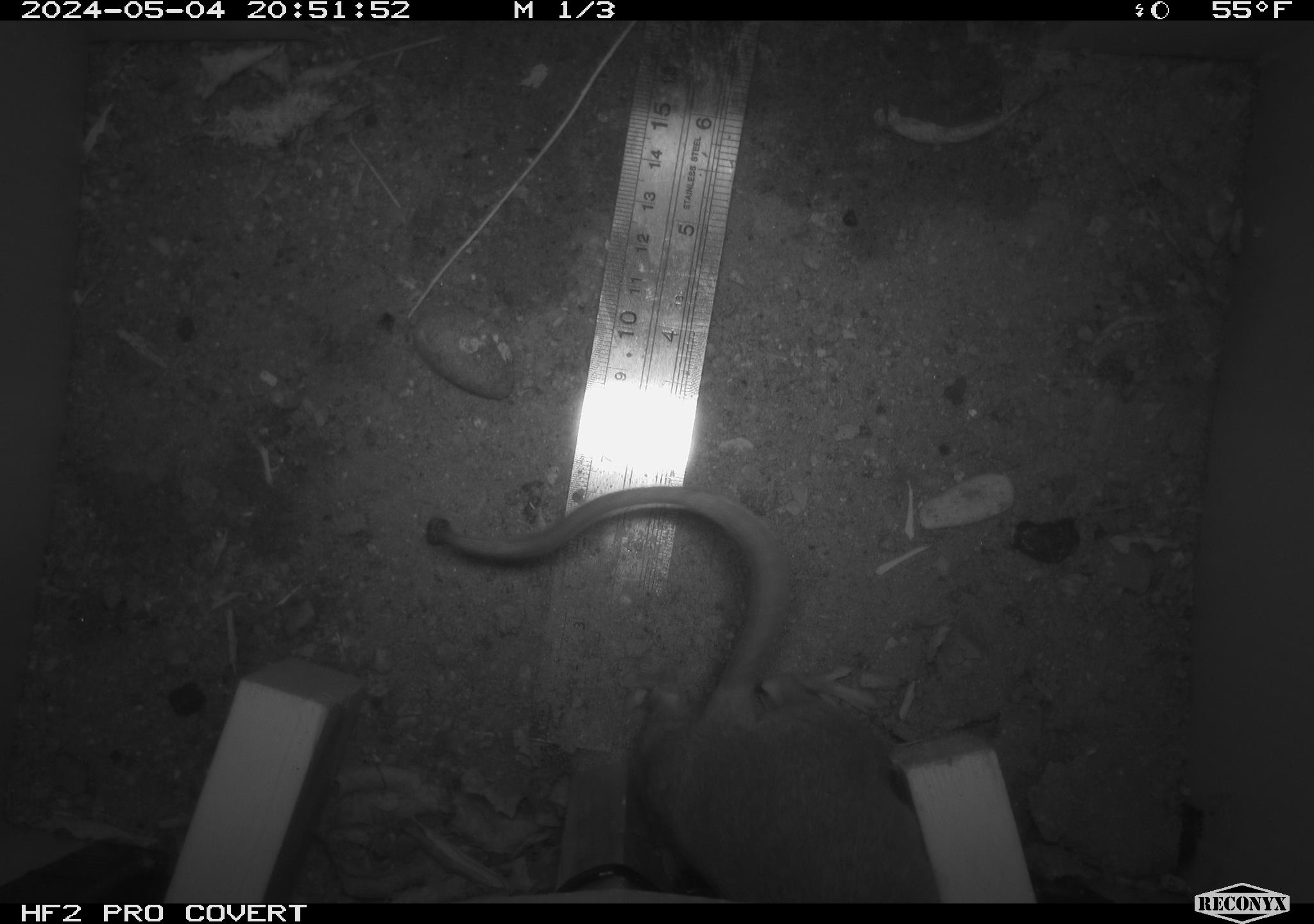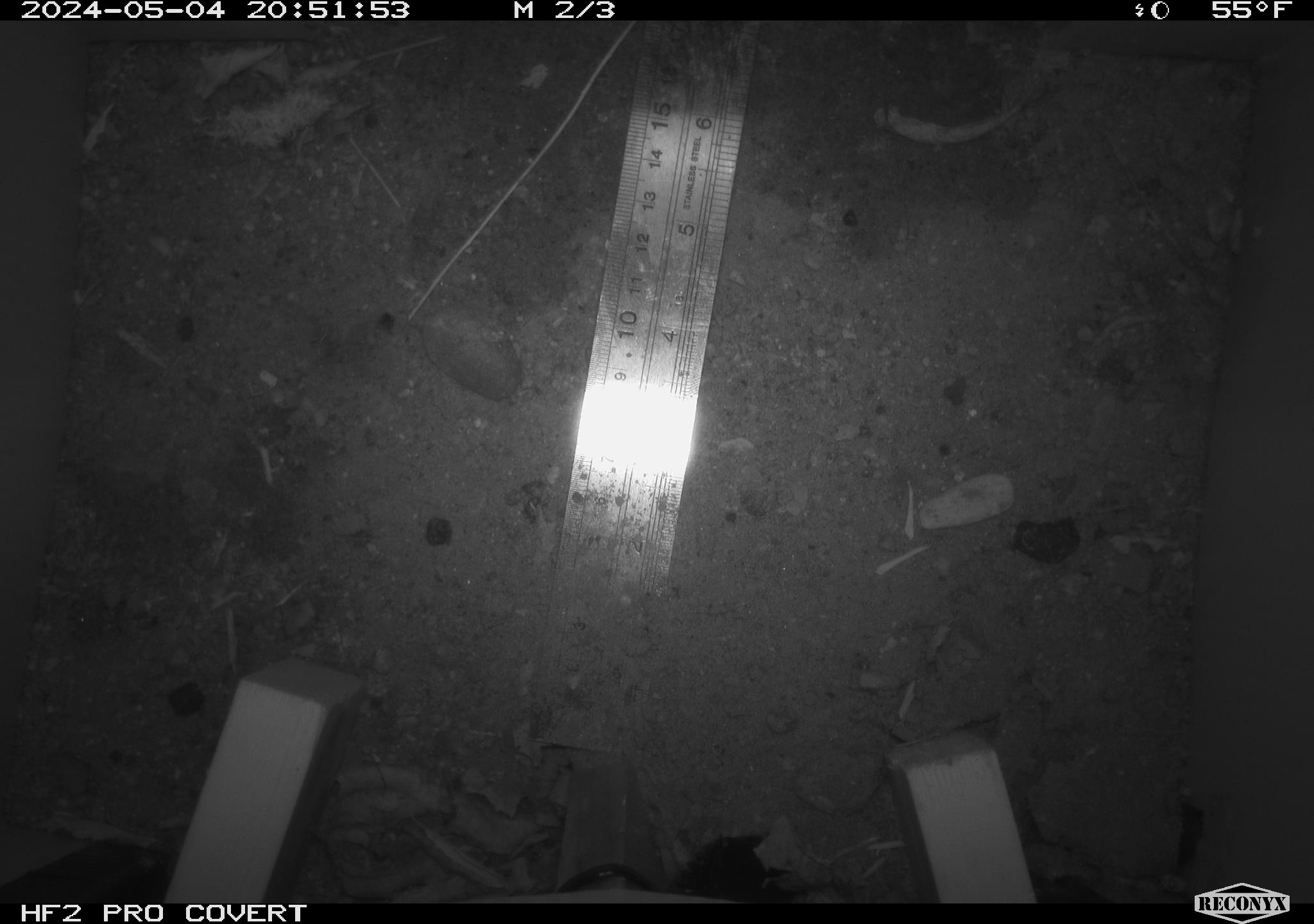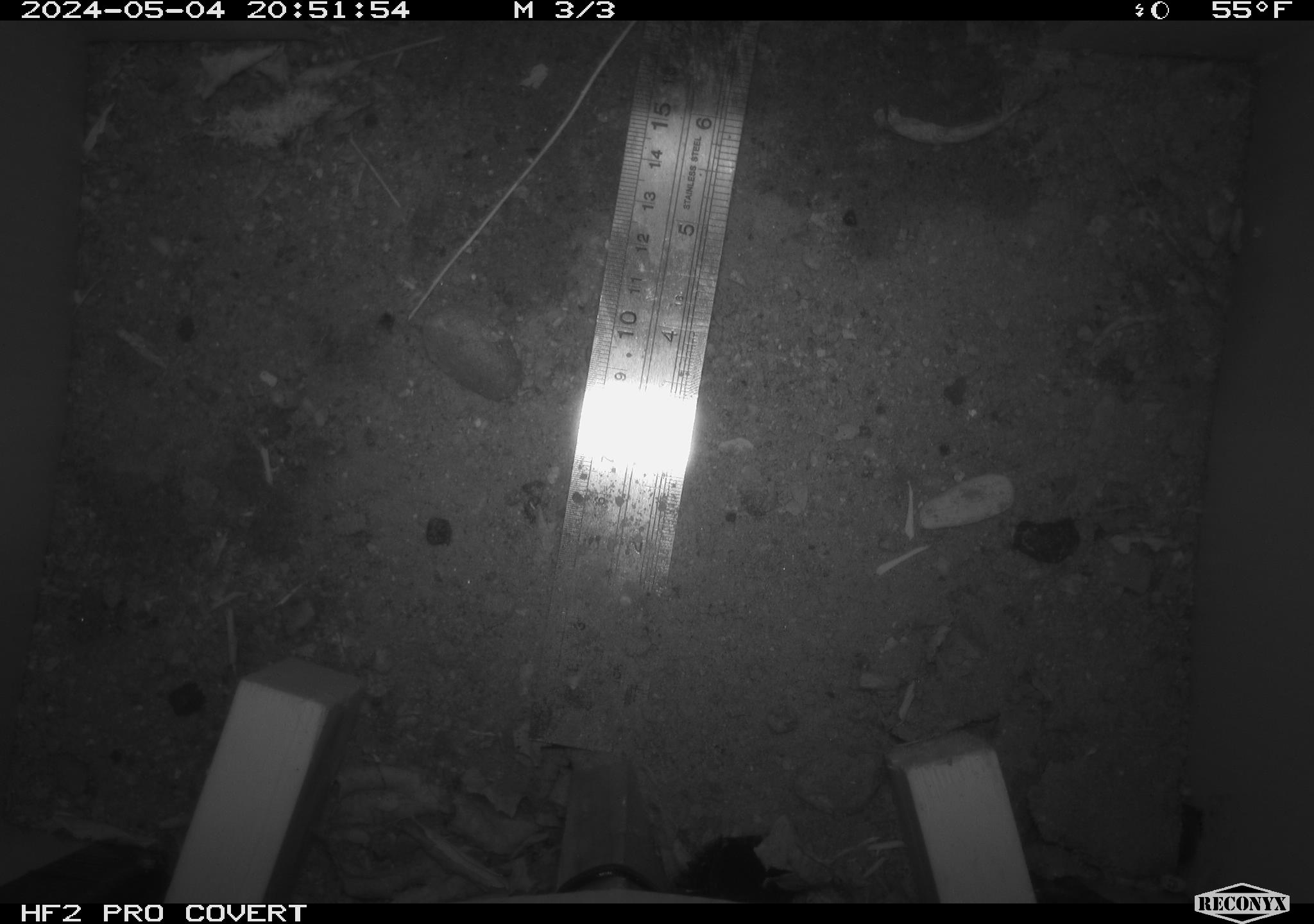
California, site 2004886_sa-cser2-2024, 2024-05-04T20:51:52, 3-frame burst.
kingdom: Animalia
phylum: Chordata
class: Mammalia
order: Rodentia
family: Muridae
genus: Rattus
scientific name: Rattus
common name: rat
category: rattus species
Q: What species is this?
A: Rattus species (rat) (Rattus).